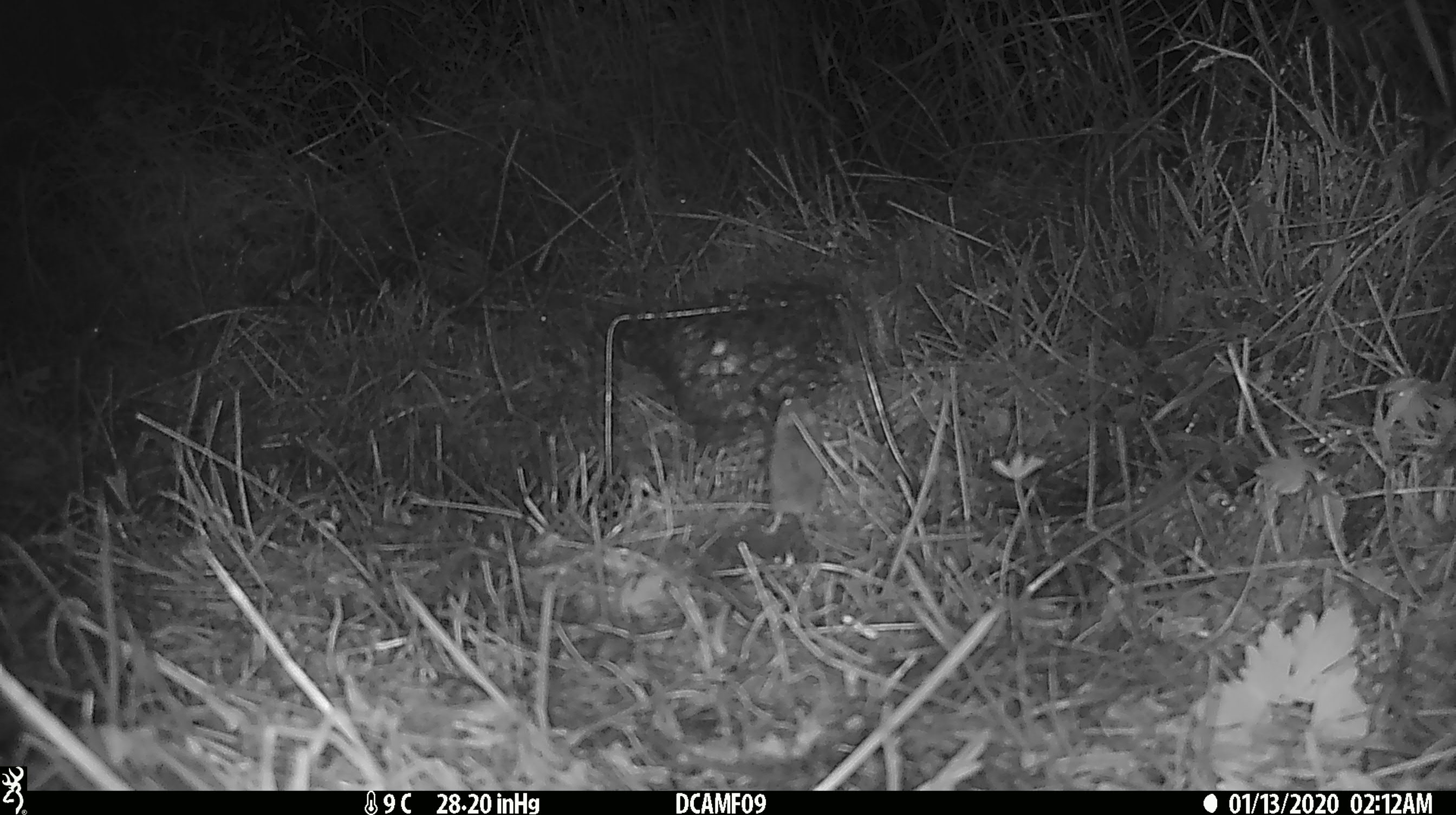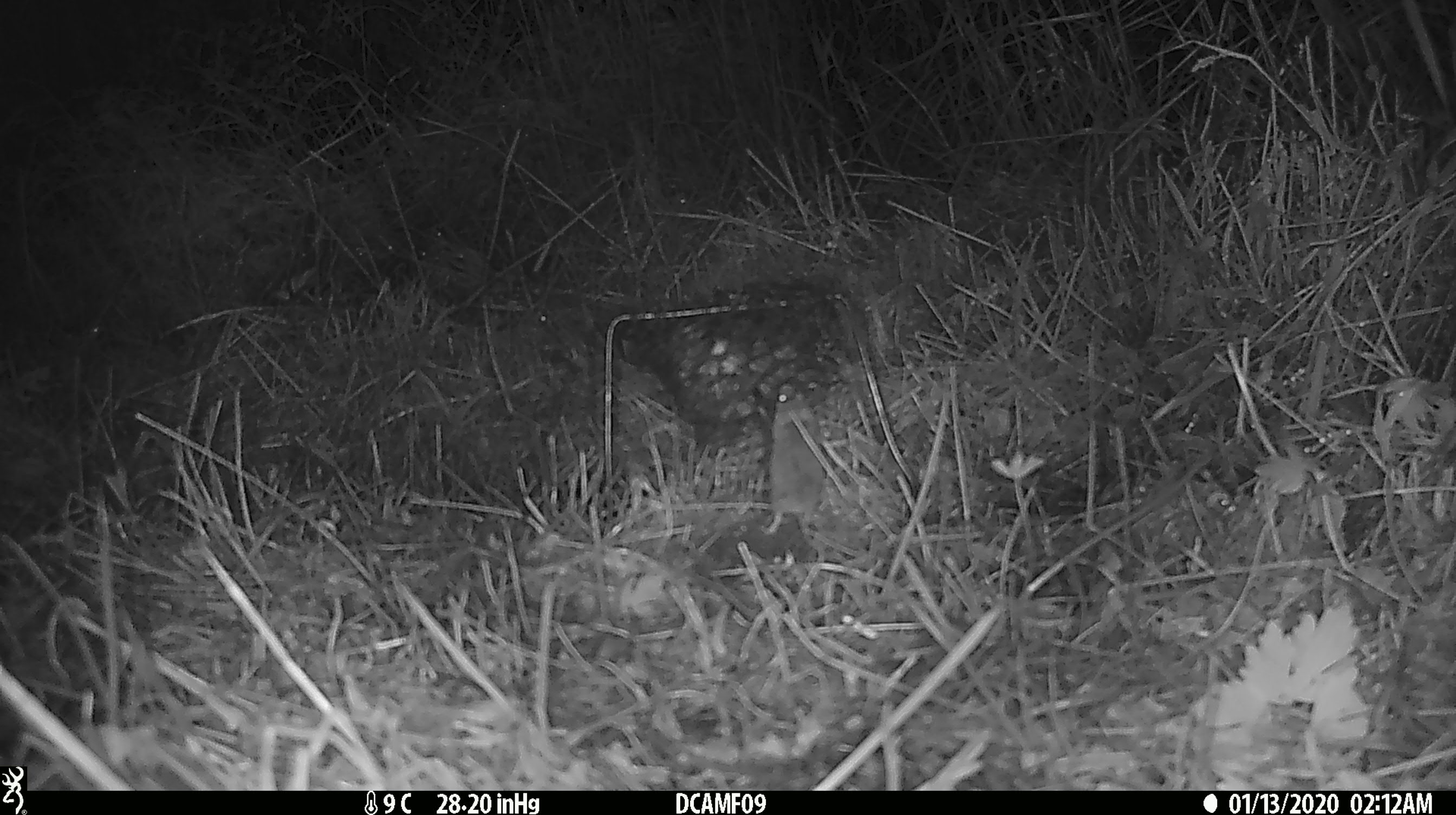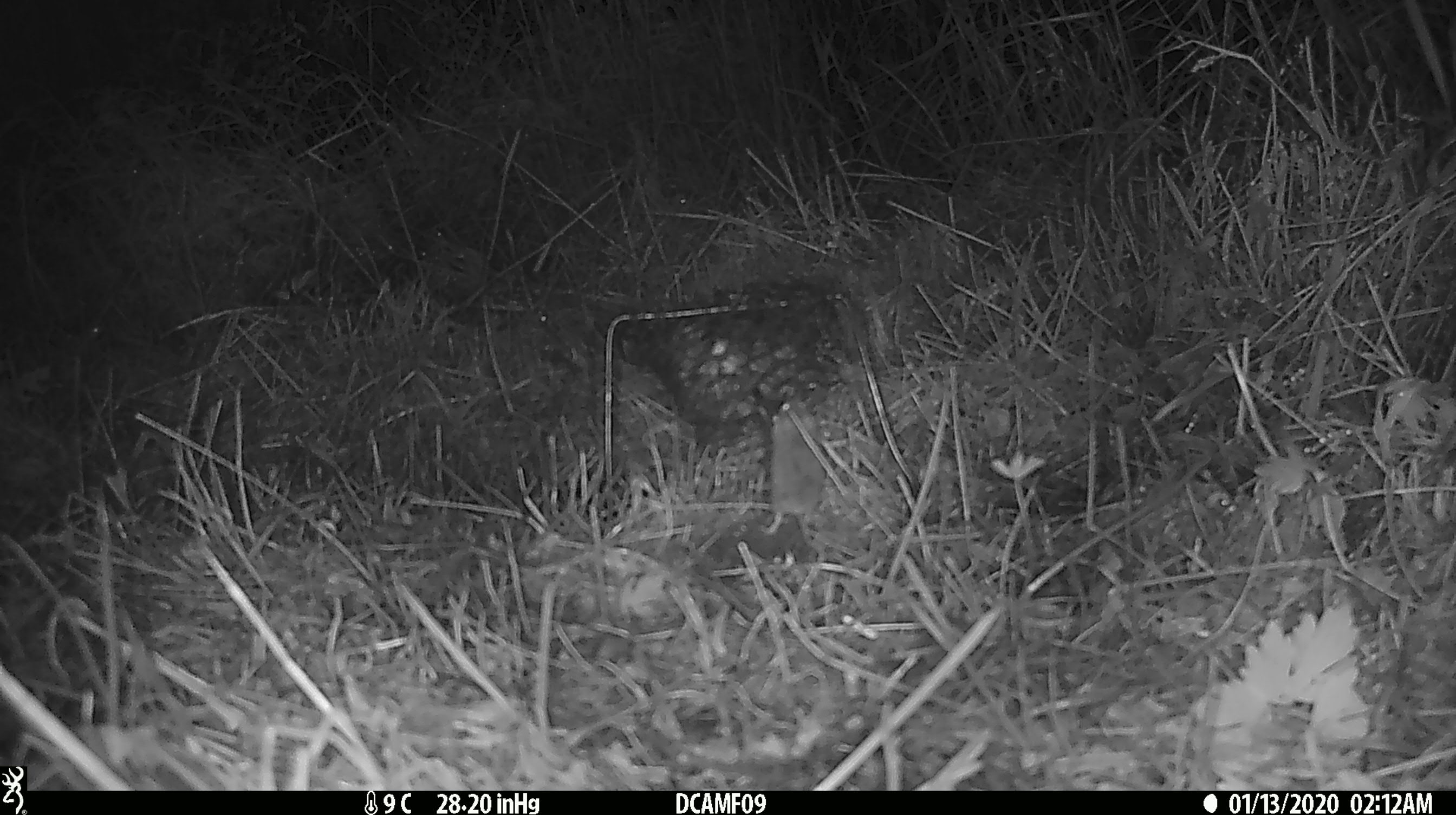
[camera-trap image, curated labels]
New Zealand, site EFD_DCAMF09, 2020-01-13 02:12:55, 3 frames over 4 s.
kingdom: Animalia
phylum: Chordata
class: Mammalia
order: Rodentia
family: Muridae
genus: Mus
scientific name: Mus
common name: mouse